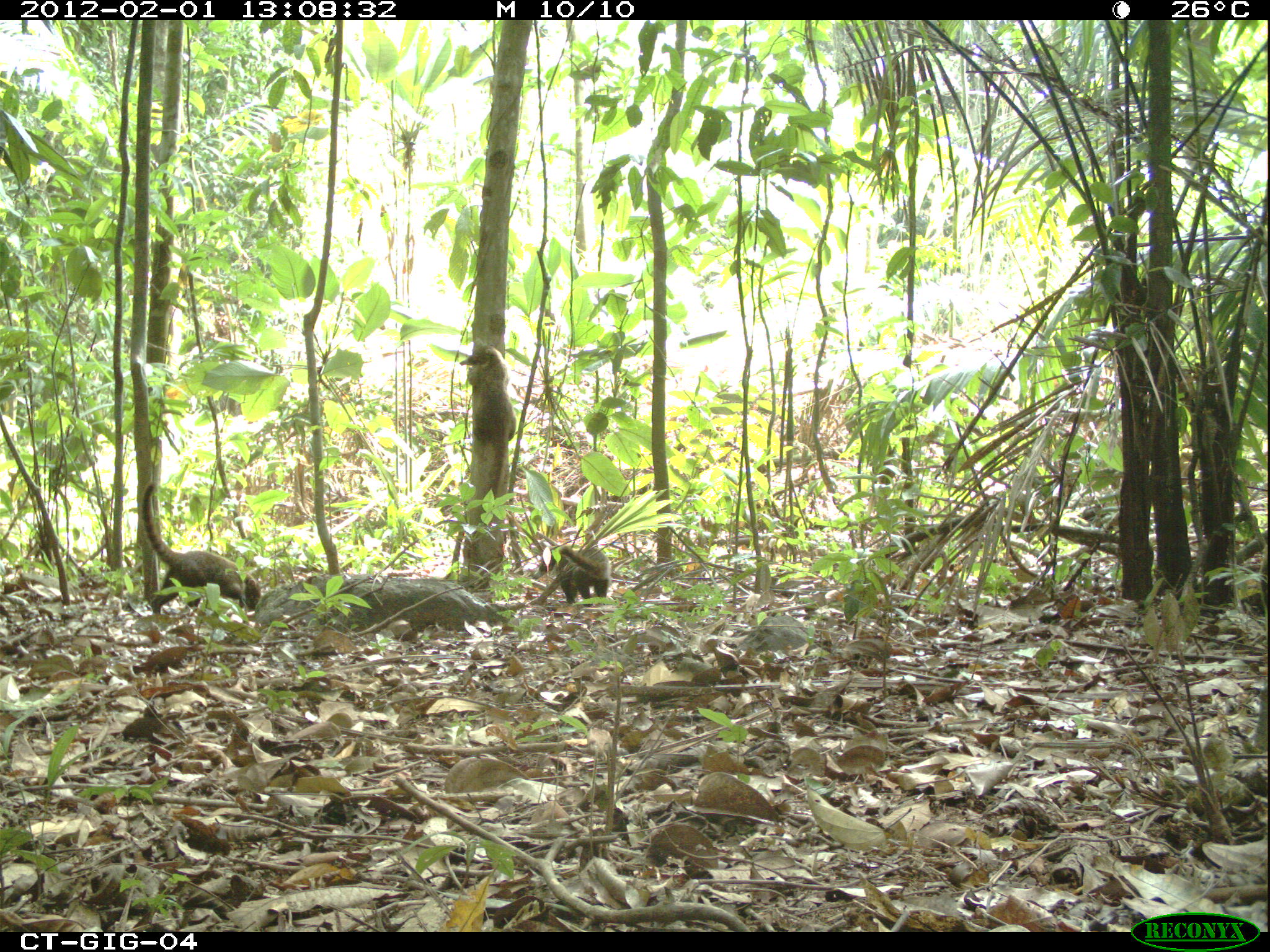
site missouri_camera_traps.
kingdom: Animalia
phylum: Chordata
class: Mammalia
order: Carnivora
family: Procyonidae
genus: Nasua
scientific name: Nasua narica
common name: white-nosed coati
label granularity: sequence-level